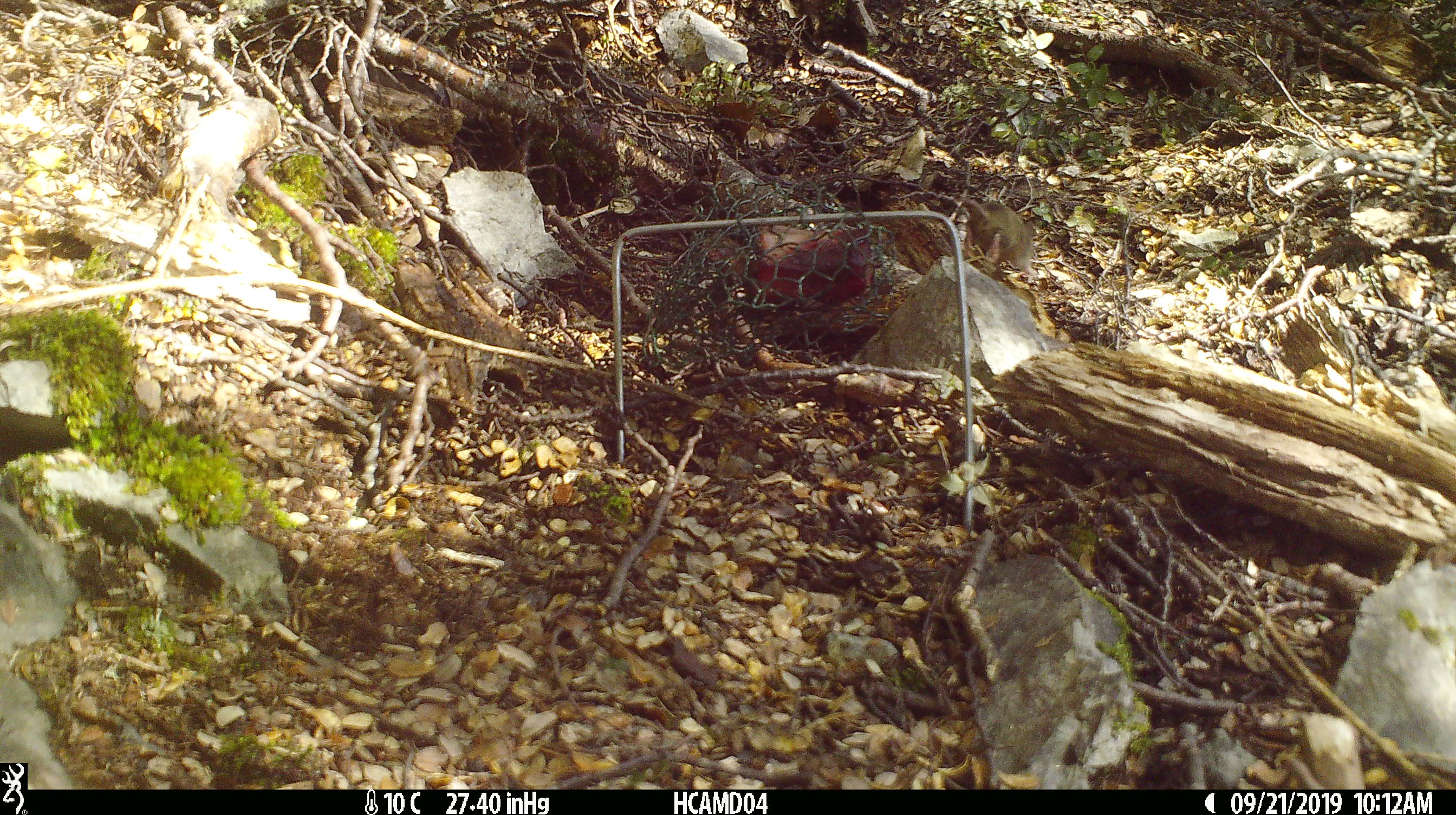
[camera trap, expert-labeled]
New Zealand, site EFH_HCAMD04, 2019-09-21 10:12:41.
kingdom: Animalia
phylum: Chordata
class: Mammalia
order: Rodentia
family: Muridae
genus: Mus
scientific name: Mus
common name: mouse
Mouse (Mus).